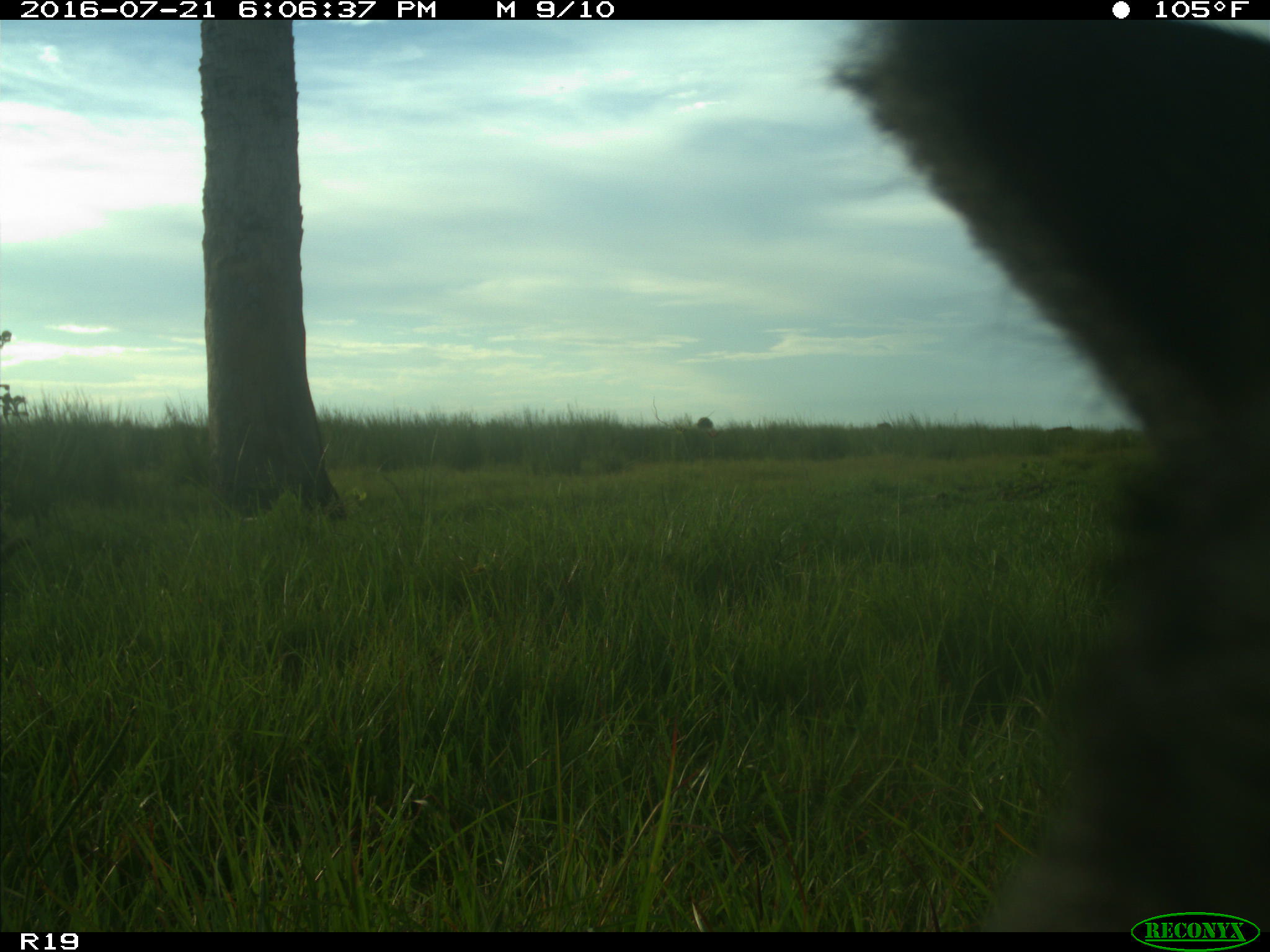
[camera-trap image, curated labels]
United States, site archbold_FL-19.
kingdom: Animalia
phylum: Chordata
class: Mammalia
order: Artiodactyla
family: Bovidae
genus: Bos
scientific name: Bos taurus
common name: domestic cow